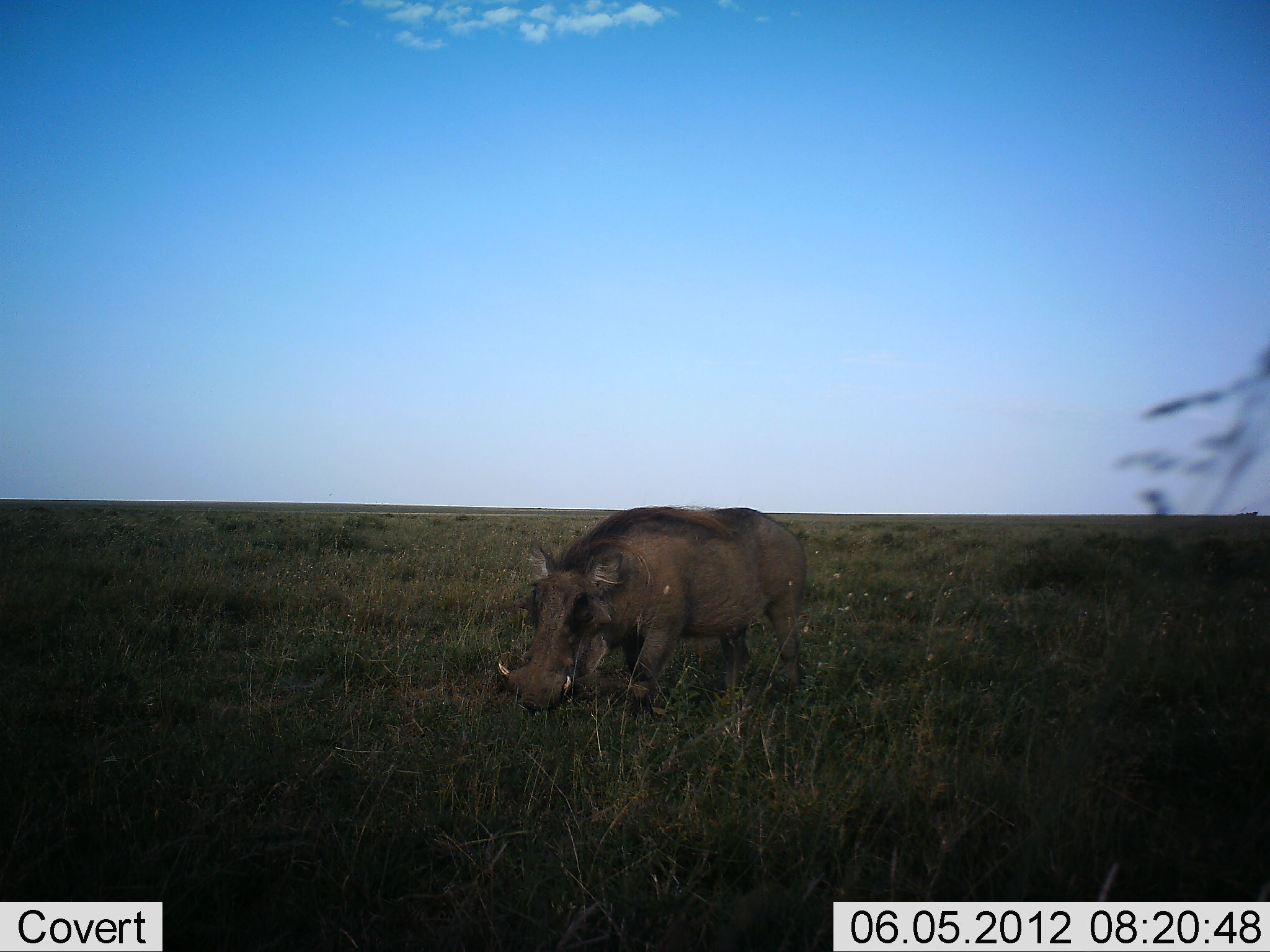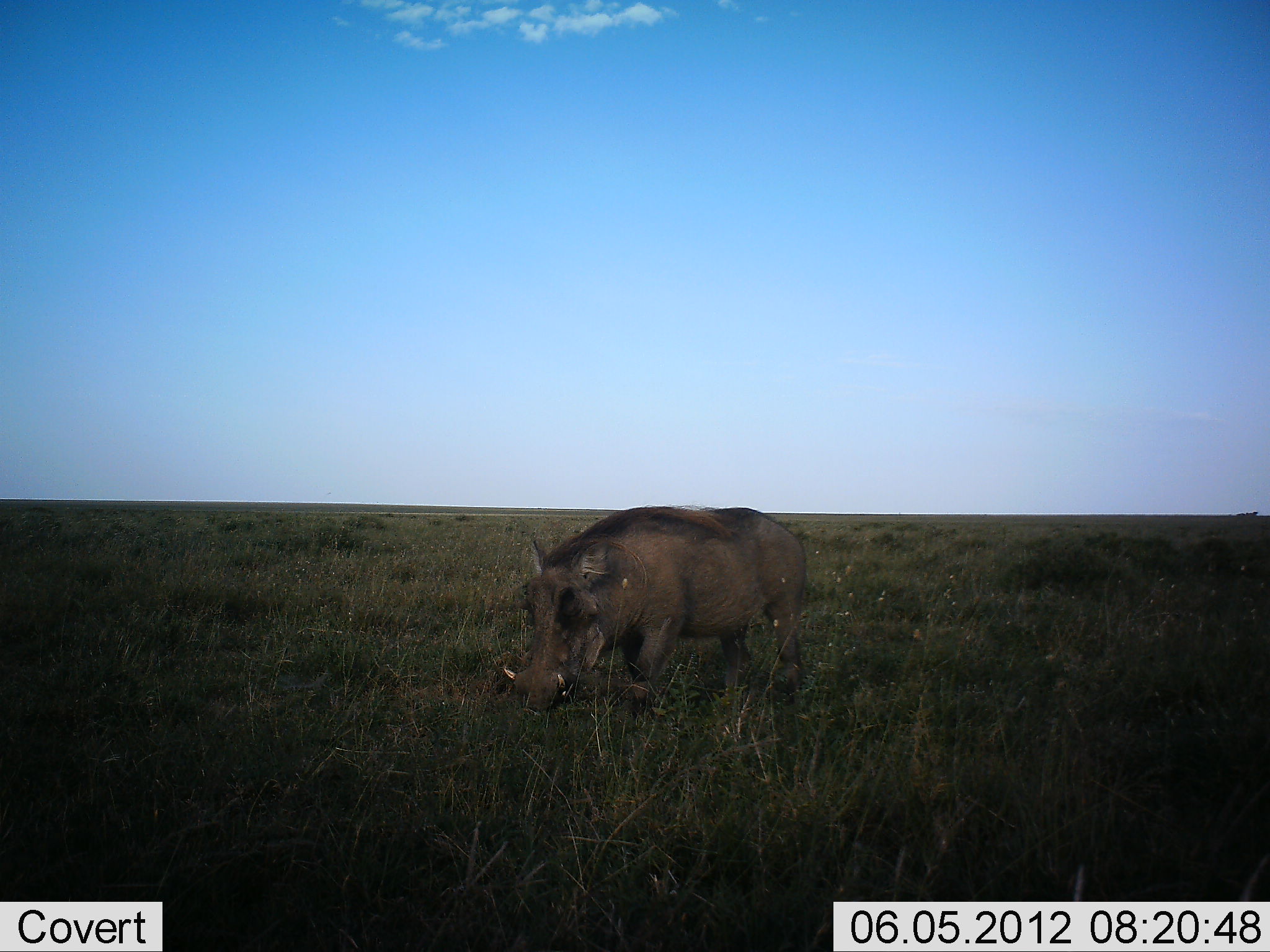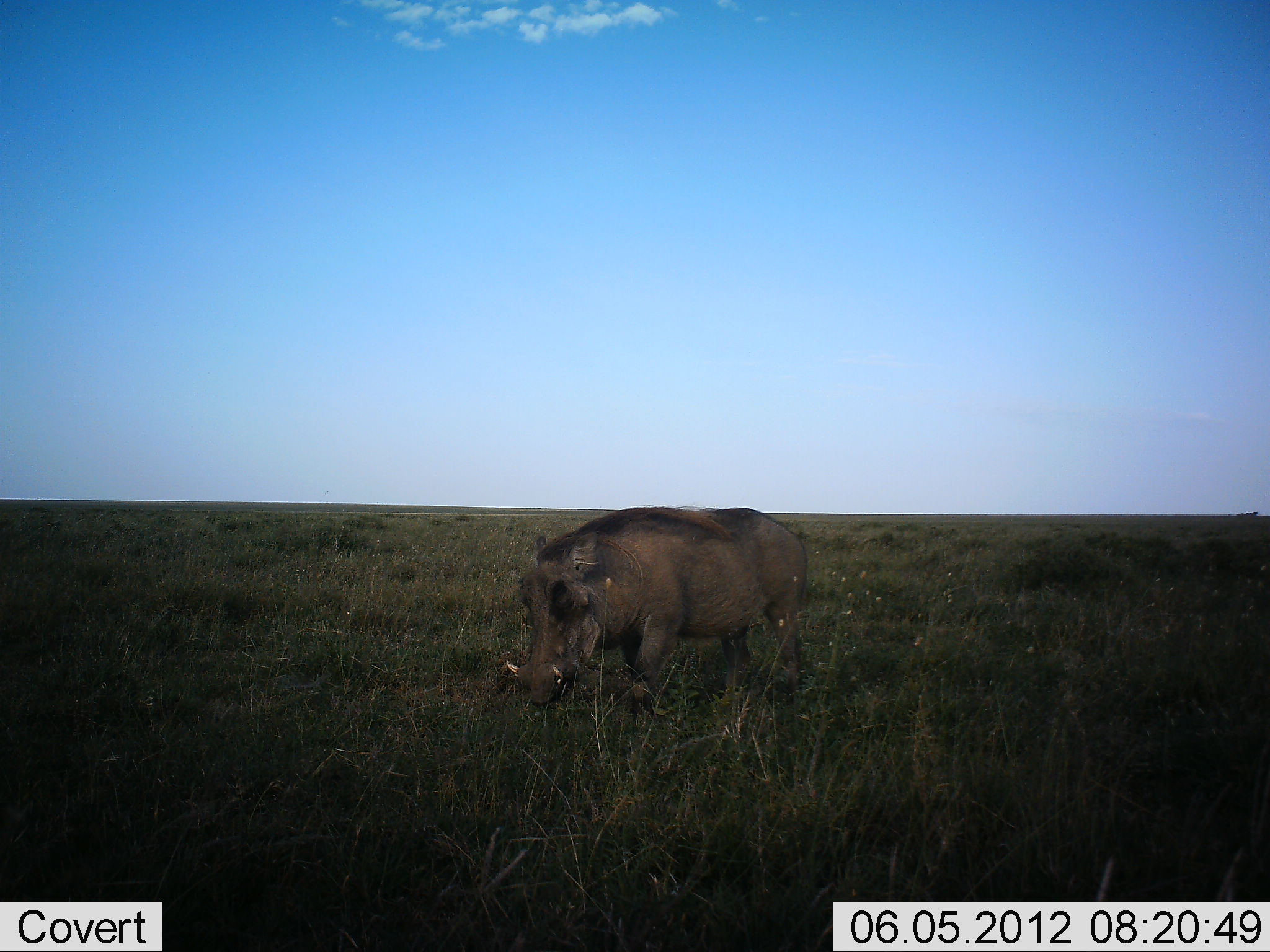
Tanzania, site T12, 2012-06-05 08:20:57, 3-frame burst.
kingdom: Animalia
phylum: Chordata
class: Mammalia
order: Artiodactyla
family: Suidae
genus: Phacochoerus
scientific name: Phacochoerus africanus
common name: warthog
Warthog (Phacochoerus africanus), count 1. Behavior (volunteer vote fractions): standing 30%, resting 0%, moving 10%, interacting 0%. Young present (vote fraction): 0%. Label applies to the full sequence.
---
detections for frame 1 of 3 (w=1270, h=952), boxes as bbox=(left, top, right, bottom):
animal: bbox=(495, 506, 809, 723)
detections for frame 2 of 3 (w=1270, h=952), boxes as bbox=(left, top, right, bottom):
animal: bbox=(502, 506, 810, 723)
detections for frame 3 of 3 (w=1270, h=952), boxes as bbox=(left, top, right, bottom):
animal: bbox=(505, 506, 809, 723)